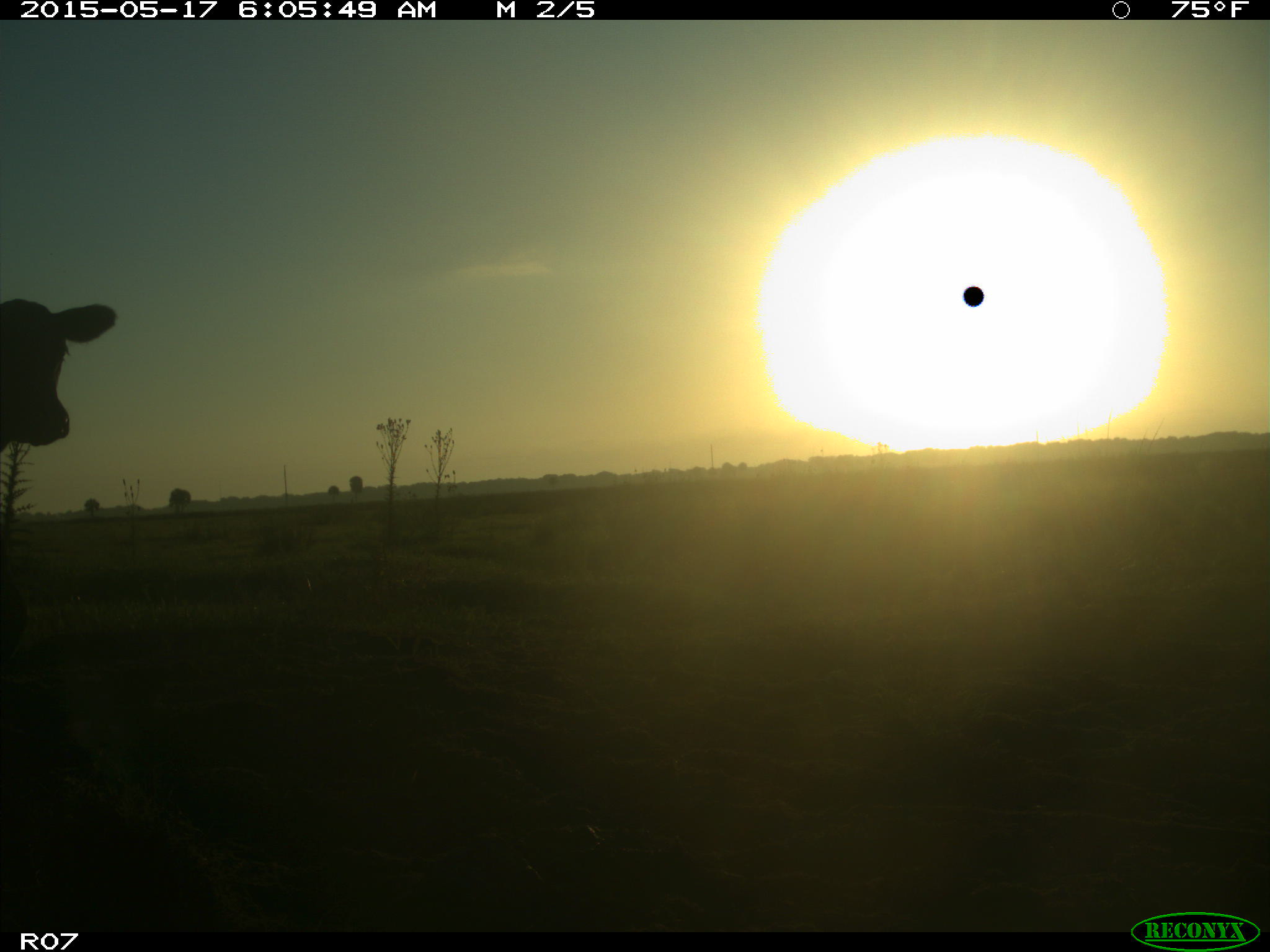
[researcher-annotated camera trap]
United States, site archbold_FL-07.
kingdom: Animalia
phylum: Chordata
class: Mammalia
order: Artiodactyla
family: Bovidae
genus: Bos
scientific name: Bos taurus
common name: domestic cow